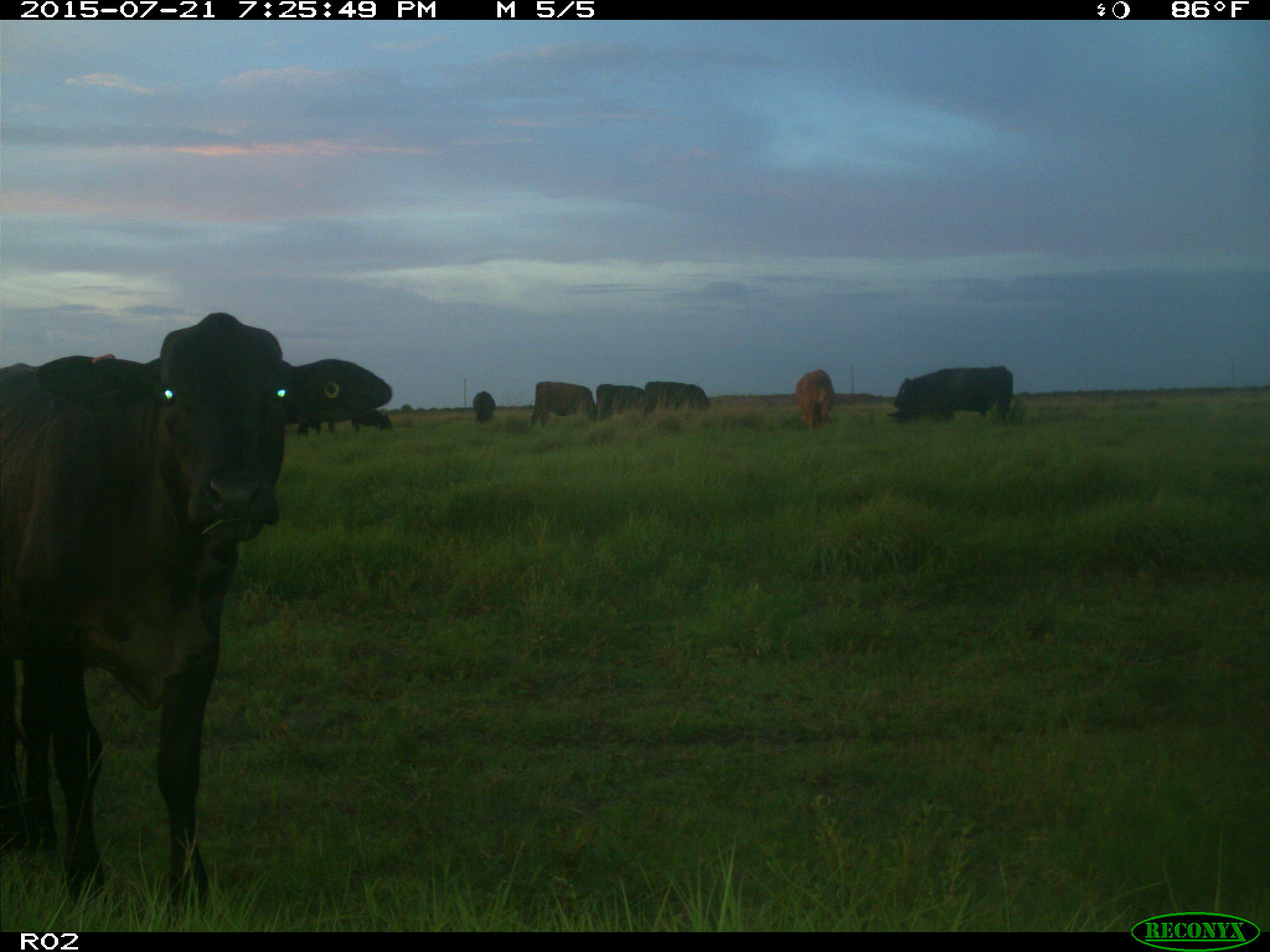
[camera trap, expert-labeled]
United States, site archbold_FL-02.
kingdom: Animalia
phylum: Chordata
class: Mammalia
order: Artiodactyla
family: Bovidae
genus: Bos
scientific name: Bos taurus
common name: domestic cow